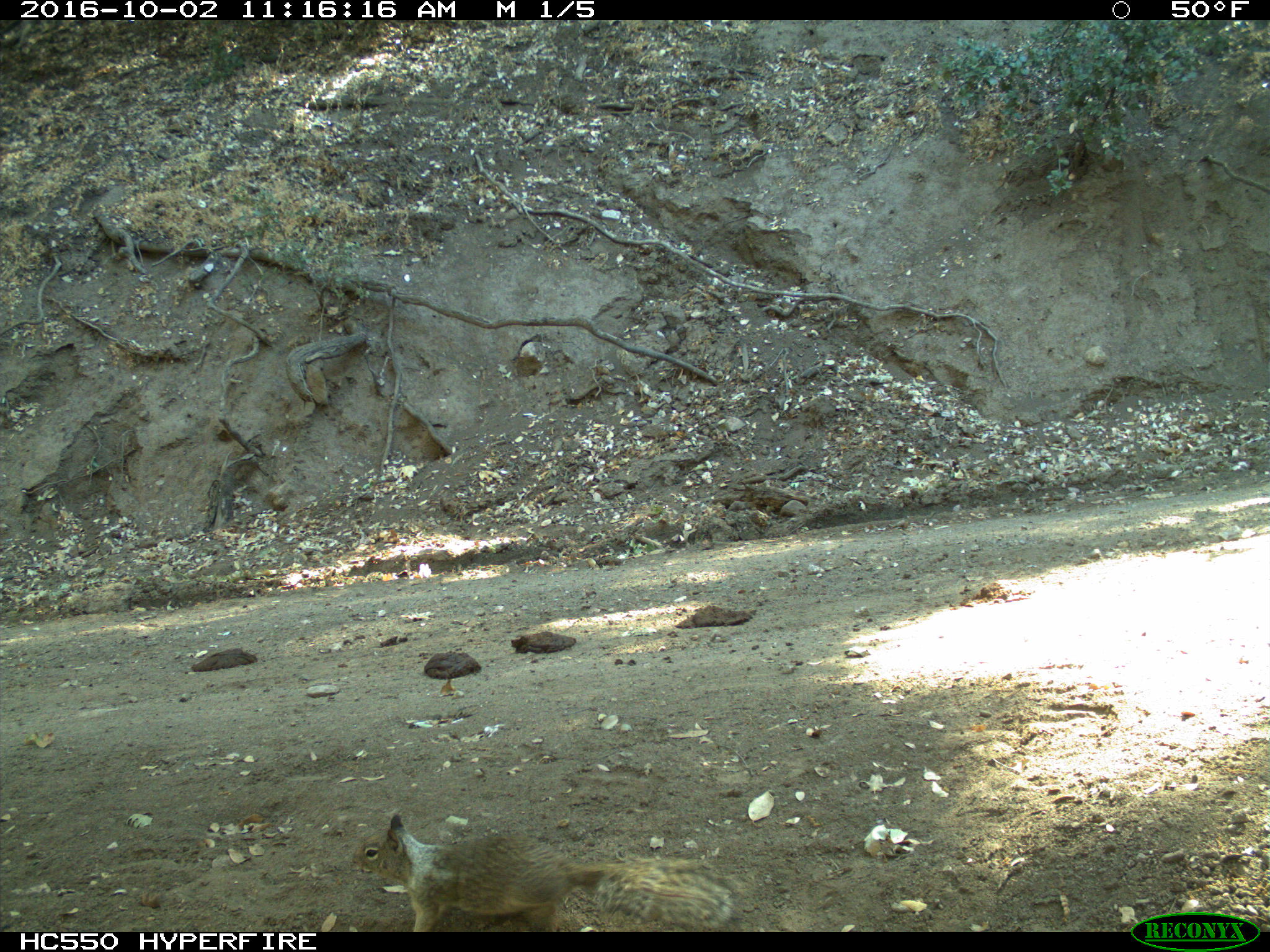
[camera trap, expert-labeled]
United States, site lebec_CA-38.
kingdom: Animalia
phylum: Chordata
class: Mammalia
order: Rodentia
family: Sciuridae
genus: Otospermophilus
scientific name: Otospermophilus beecheyi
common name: california ground squirrel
Otospermophilus beecheyi (california ground squirrel).